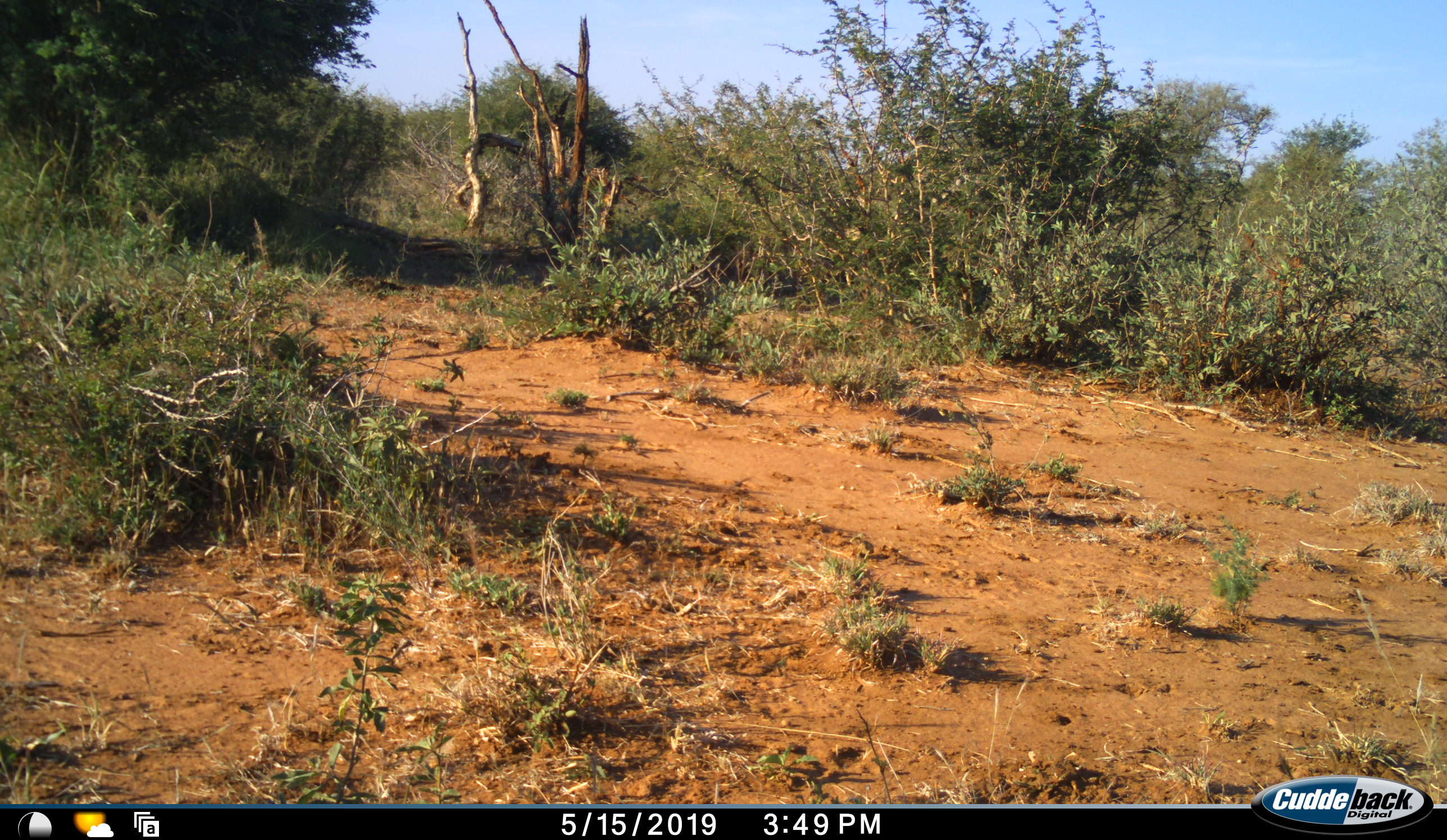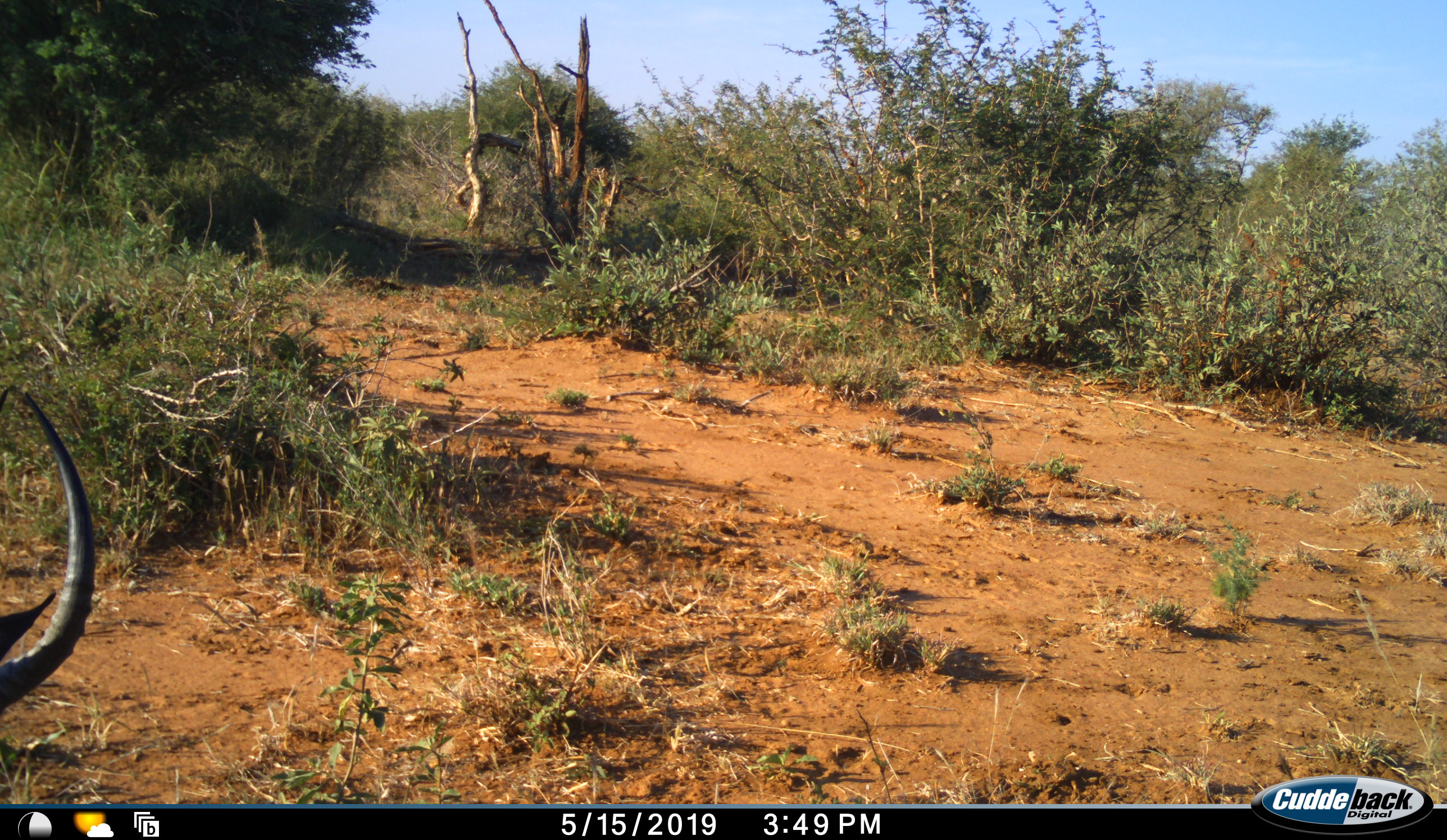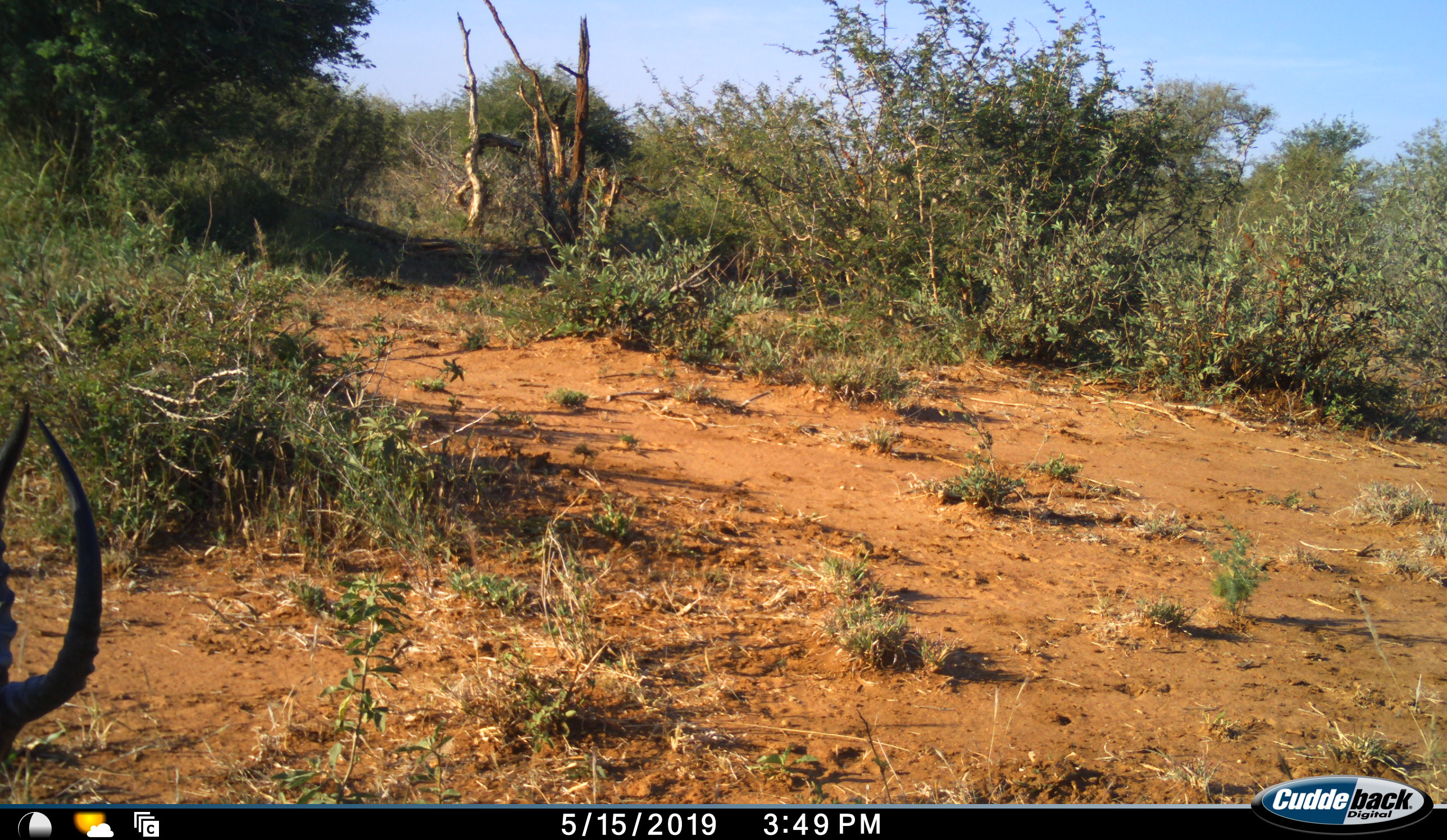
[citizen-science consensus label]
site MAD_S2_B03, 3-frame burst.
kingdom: Animalia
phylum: Chordata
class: Mammalia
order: Artiodactyla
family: Bovidae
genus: Aepyceros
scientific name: Aepyceros melampus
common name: impala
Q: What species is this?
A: Impala (Aepyceros melampus).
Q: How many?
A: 1.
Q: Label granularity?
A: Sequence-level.